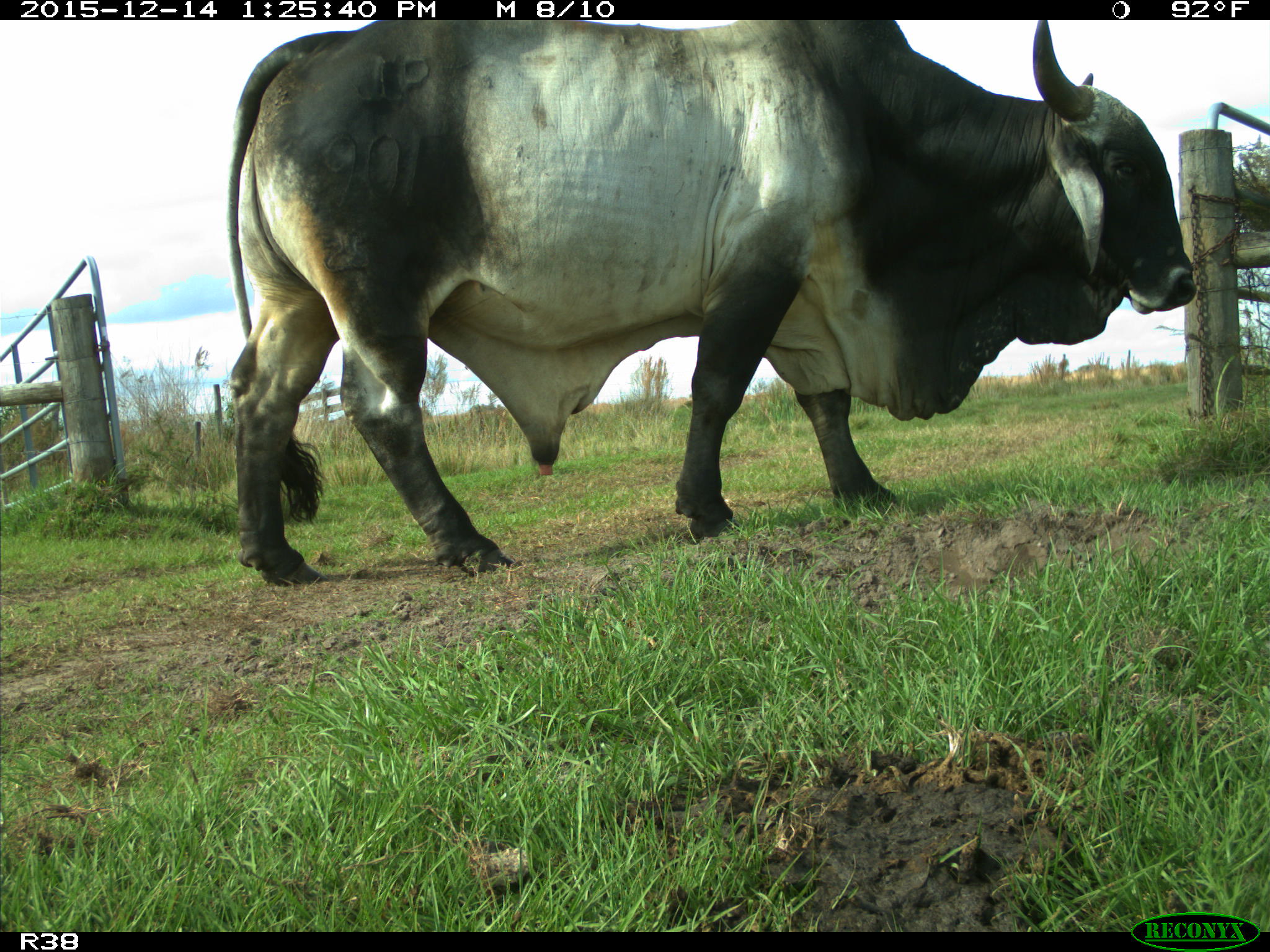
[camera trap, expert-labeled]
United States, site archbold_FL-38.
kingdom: Animalia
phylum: Chordata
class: Mammalia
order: Artiodactyla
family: Bovidae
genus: Bos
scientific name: Bos taurus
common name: domestic cow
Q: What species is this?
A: Bos taurus (domestic cow).